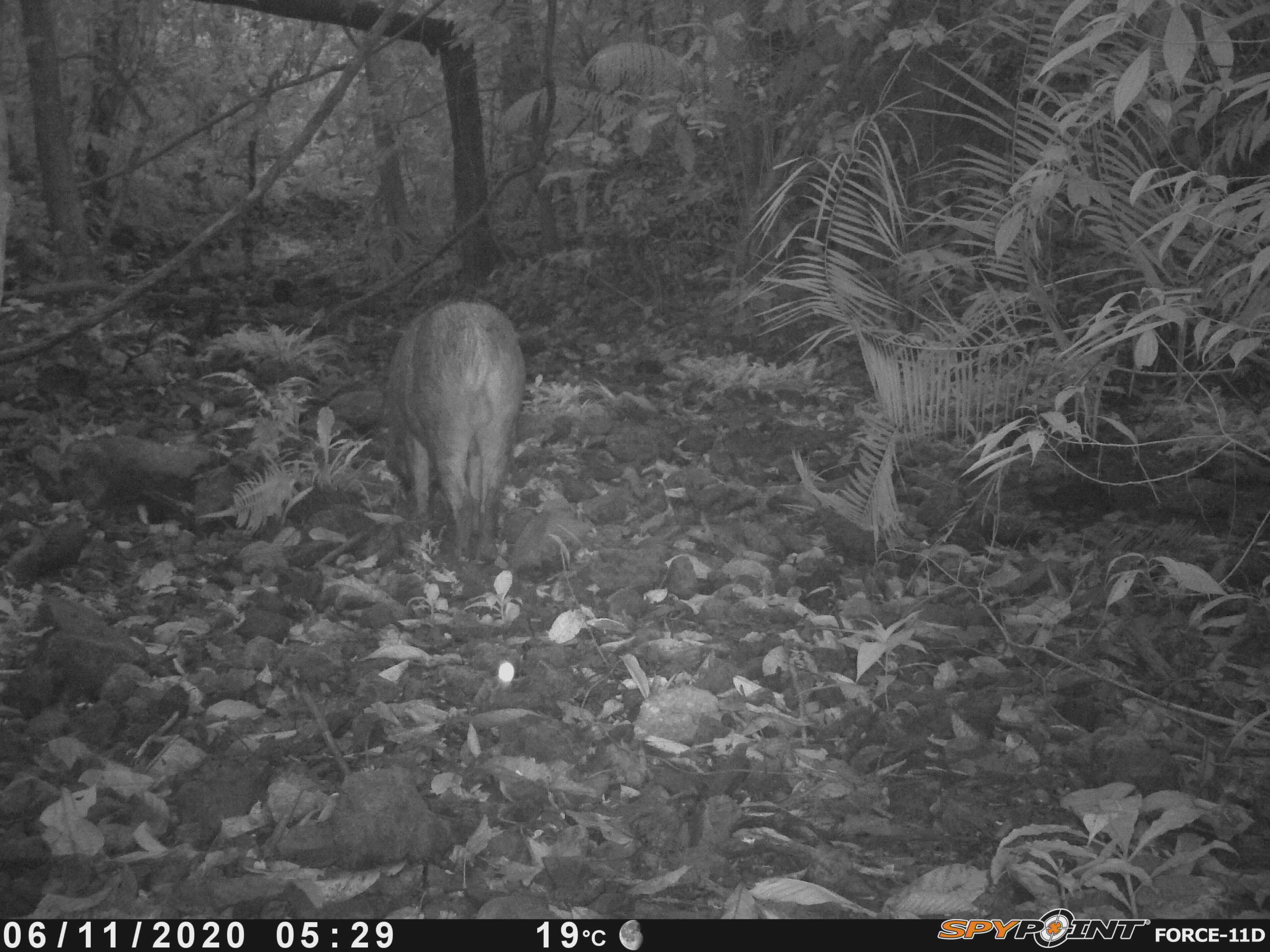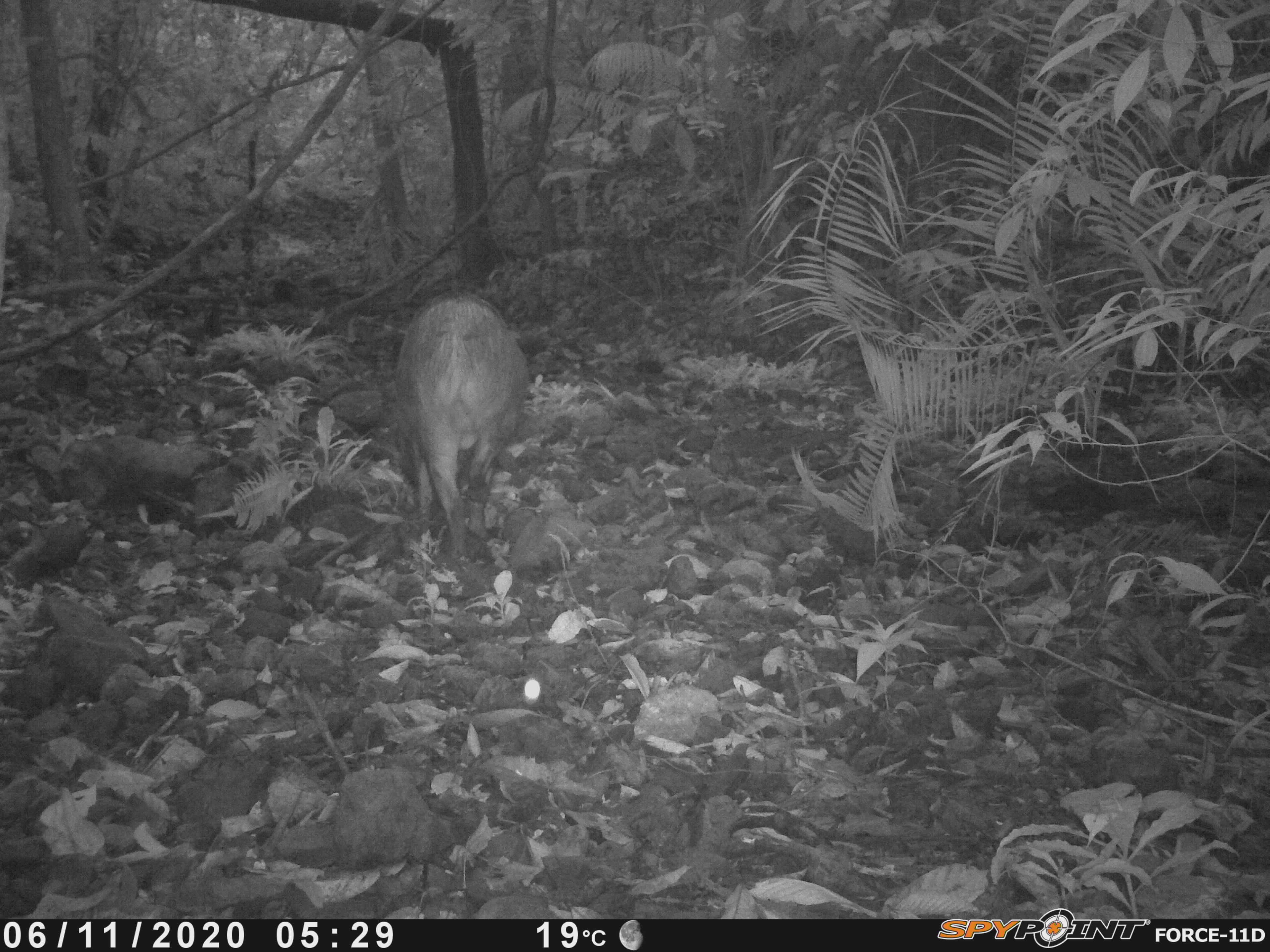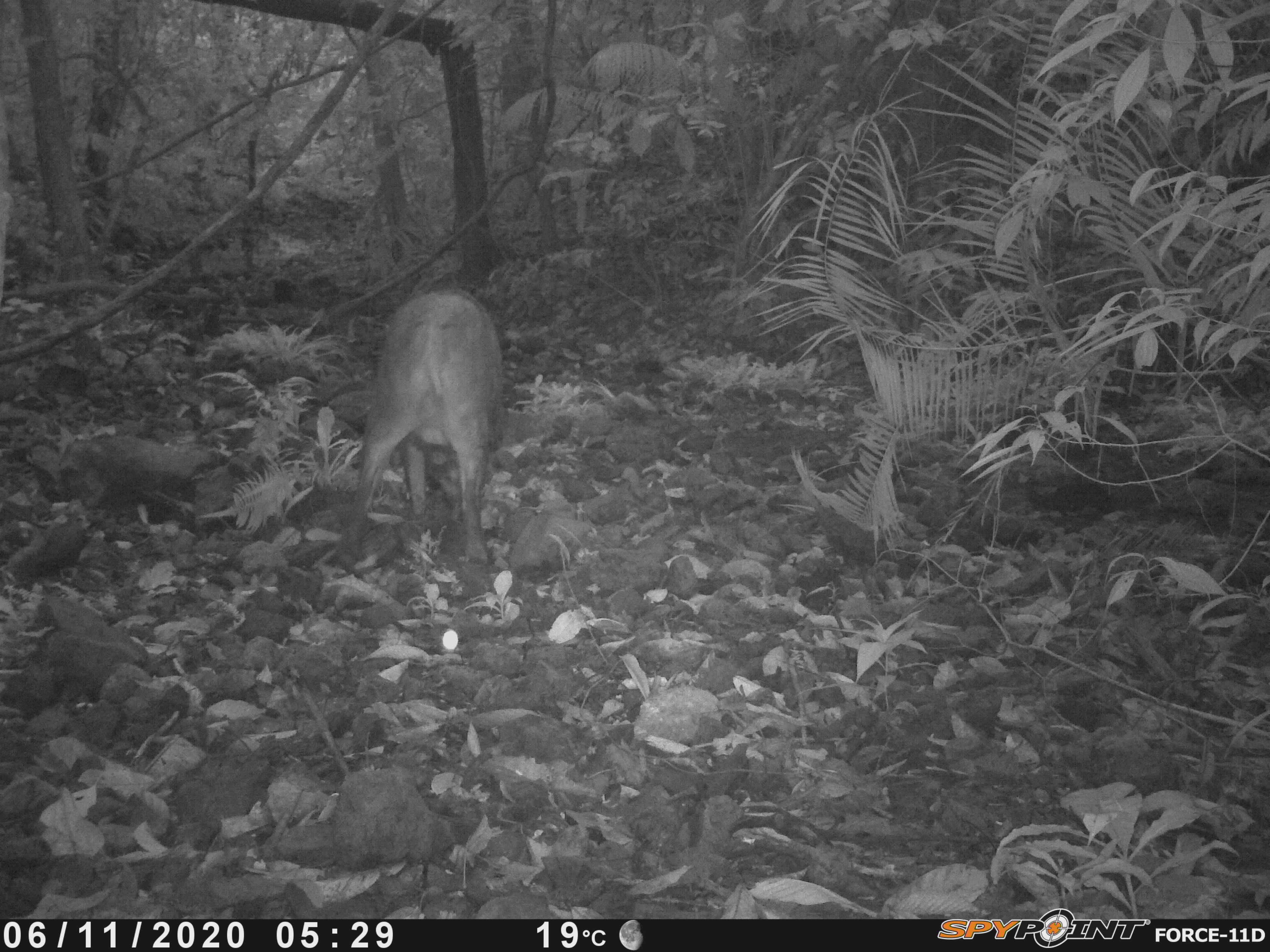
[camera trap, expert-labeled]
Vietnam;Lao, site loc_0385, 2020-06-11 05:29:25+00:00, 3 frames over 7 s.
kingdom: Animalia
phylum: Chordata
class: Mammalia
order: Artiodactyla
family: Suidae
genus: Sus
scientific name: Sus scrofa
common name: eurasian wild pig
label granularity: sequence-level